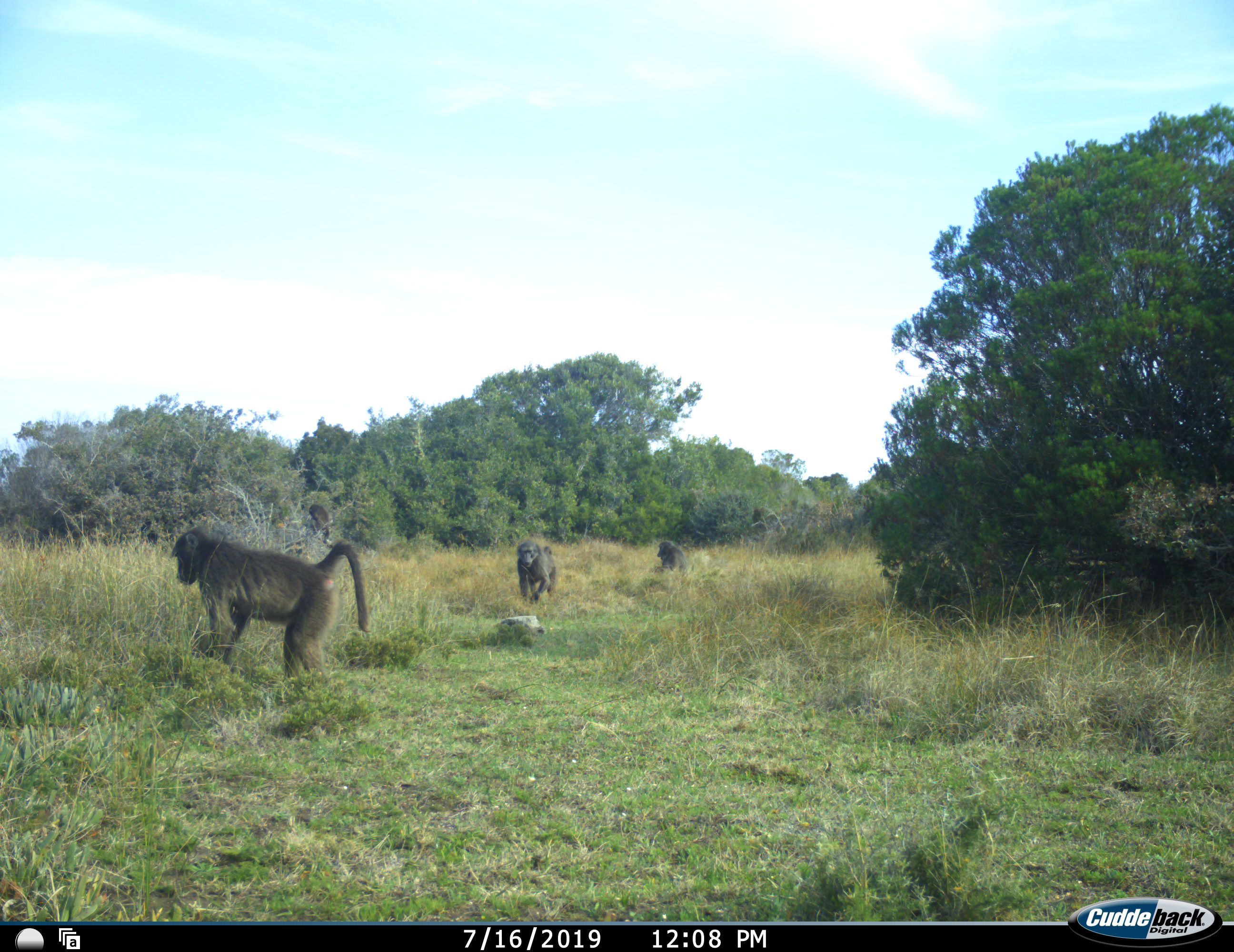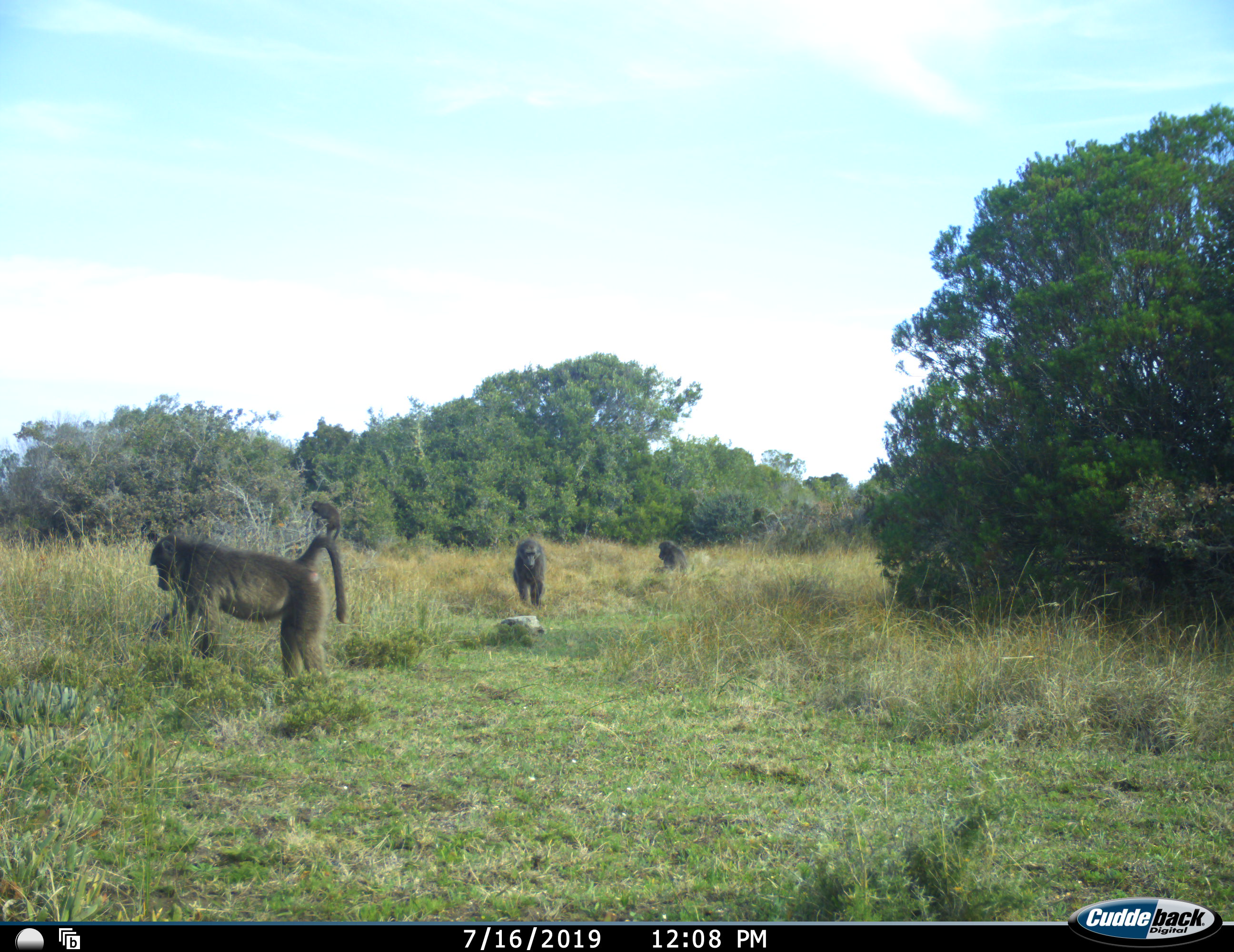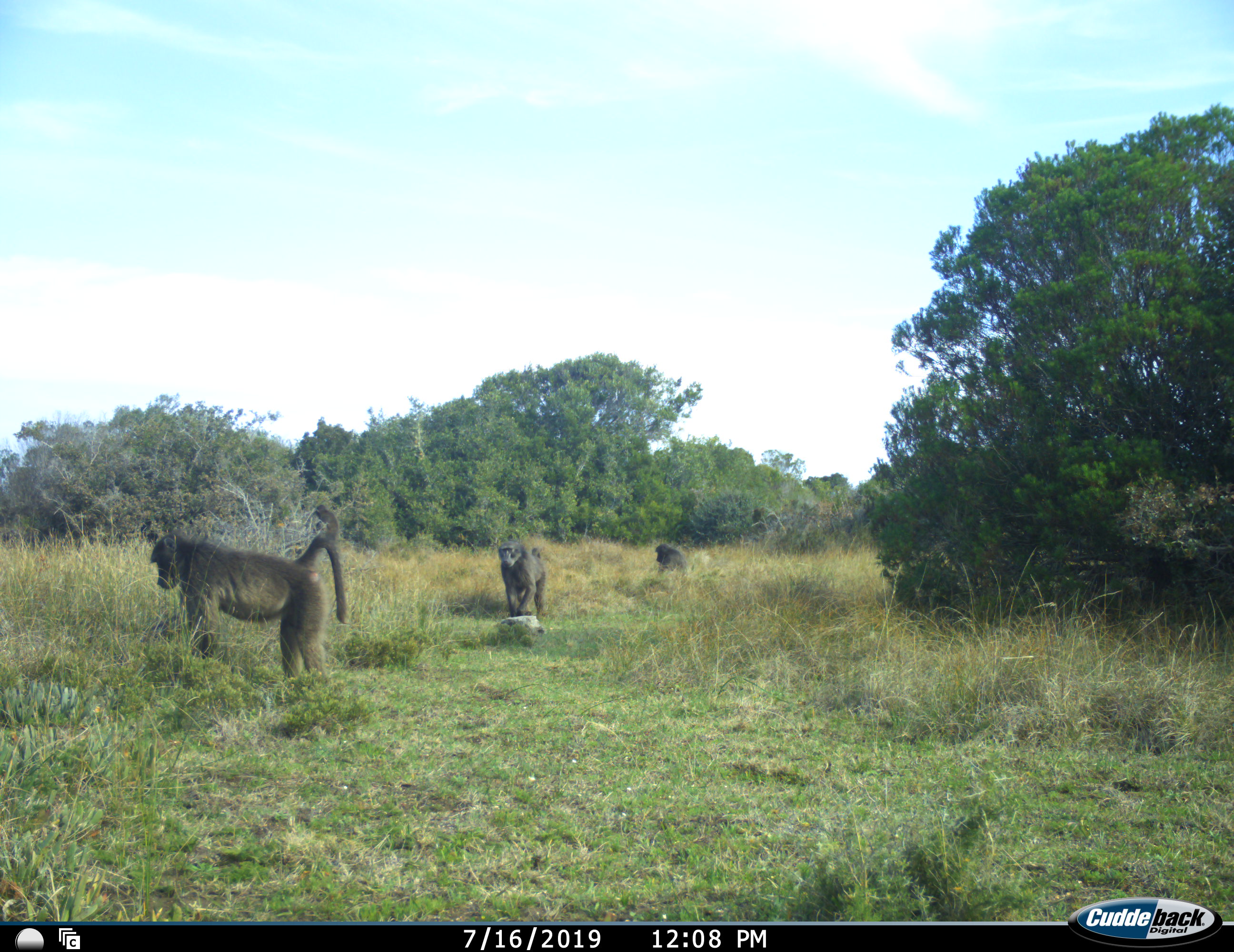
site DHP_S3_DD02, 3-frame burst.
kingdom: Animalia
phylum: Chordata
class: Mammalia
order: Primates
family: Cercopithecidae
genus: Papio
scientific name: Papio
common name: baboon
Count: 3.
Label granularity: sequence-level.